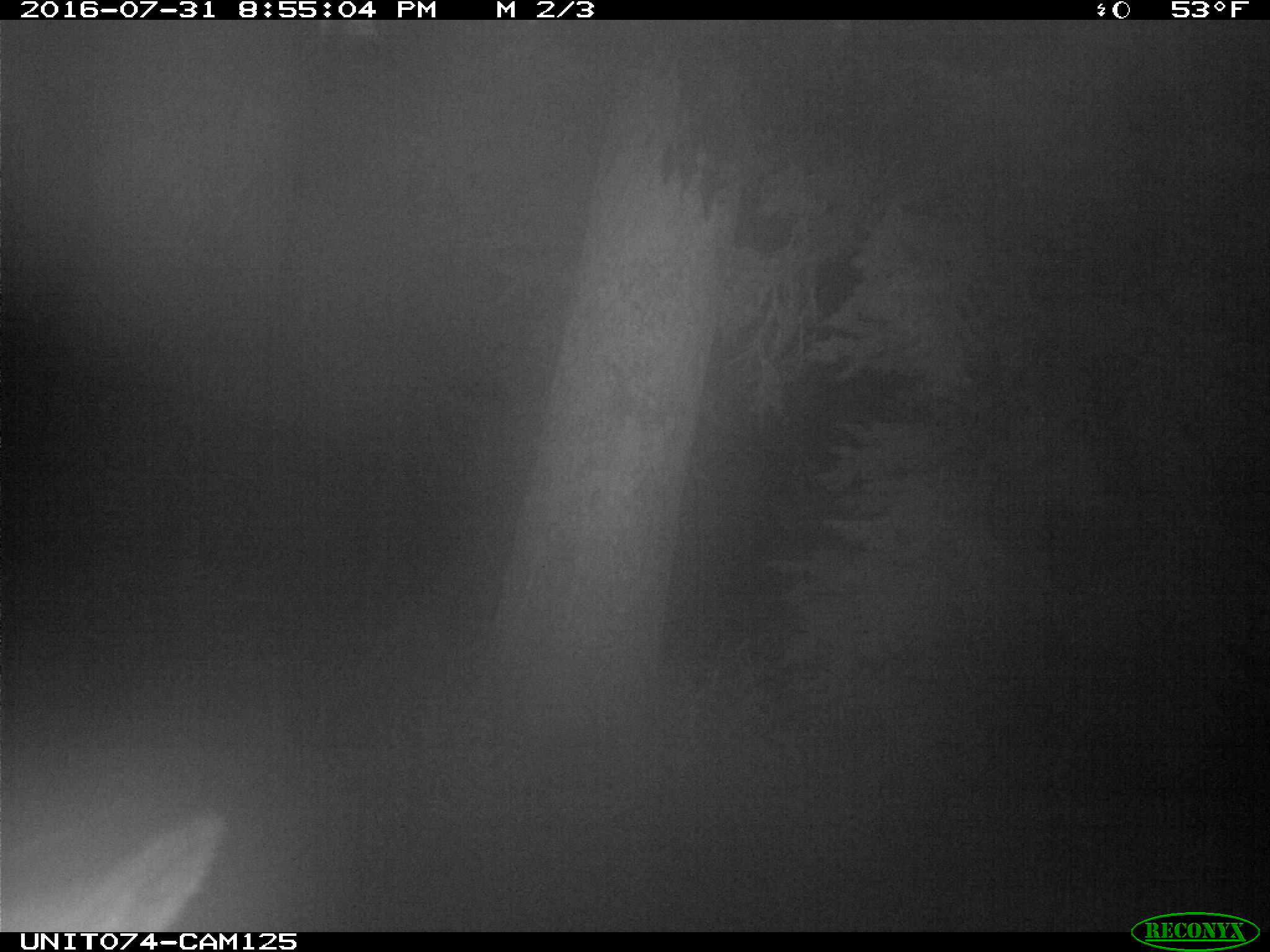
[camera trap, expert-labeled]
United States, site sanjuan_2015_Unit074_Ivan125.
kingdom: Animalia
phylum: Chordata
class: Mammalia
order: Artiodactyla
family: Cervidae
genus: Cervus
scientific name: Cervus elaphus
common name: red deer